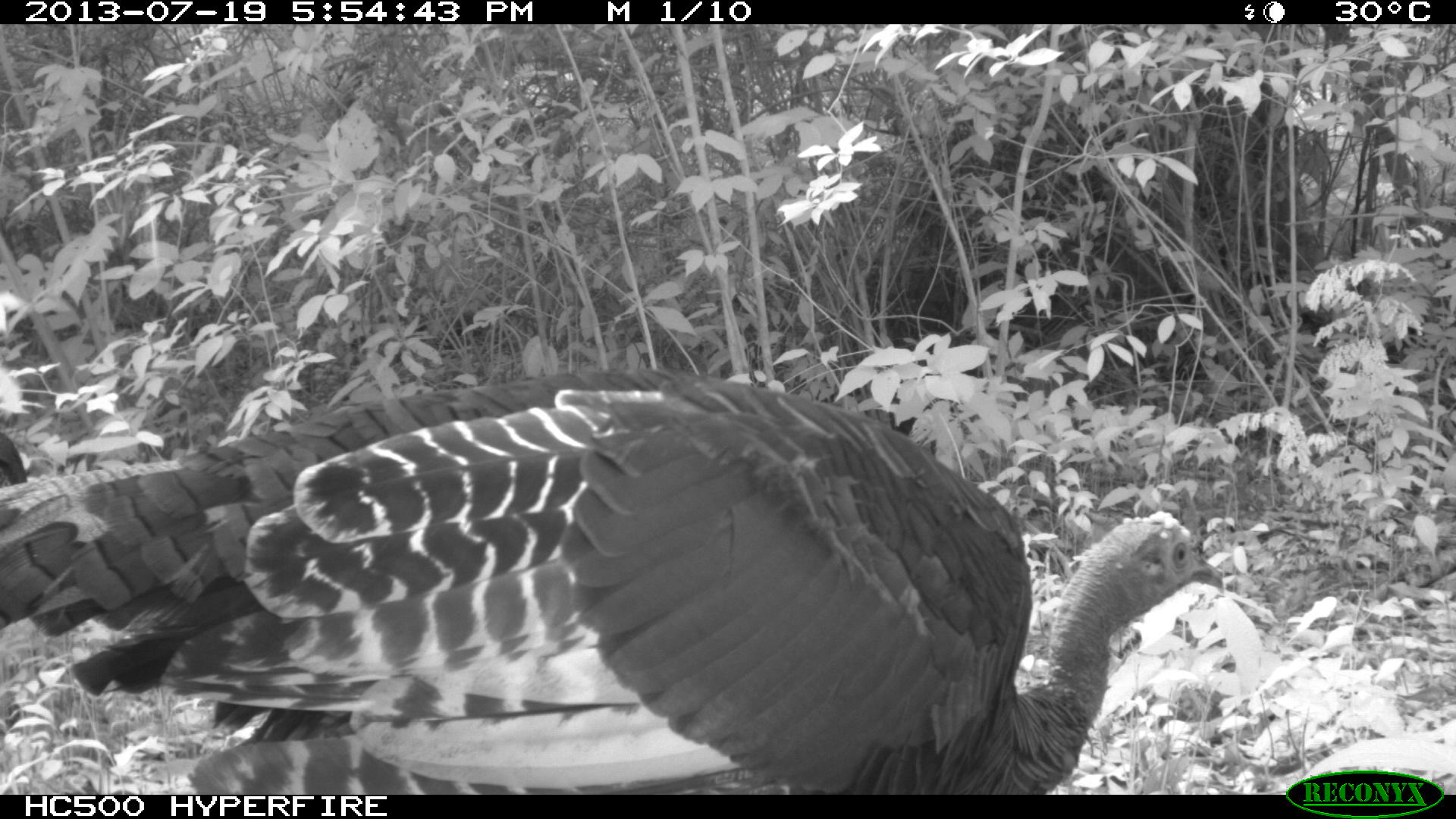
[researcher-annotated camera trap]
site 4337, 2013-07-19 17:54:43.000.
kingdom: Animalia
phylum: Chordata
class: Aves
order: Galliformes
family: Phasianidae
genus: Meleagris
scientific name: Meleagris ocellata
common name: ocellated turkey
Meleagris ocellata (ocellated turkey), count 2.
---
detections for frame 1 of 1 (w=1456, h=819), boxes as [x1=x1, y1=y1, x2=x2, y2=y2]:
meleagris ocellata: [x1=0, y1=366, x2=1225, y2=794]